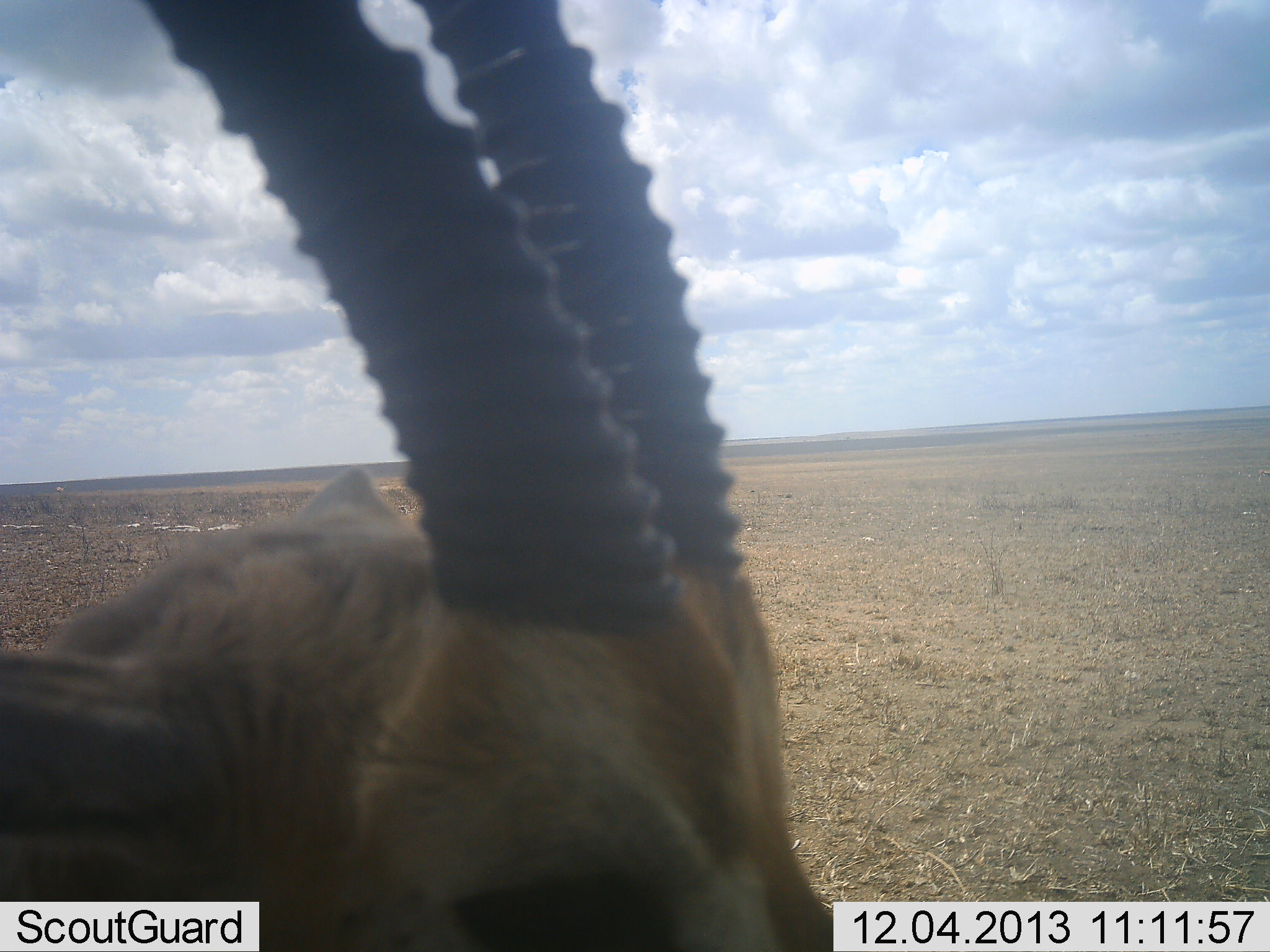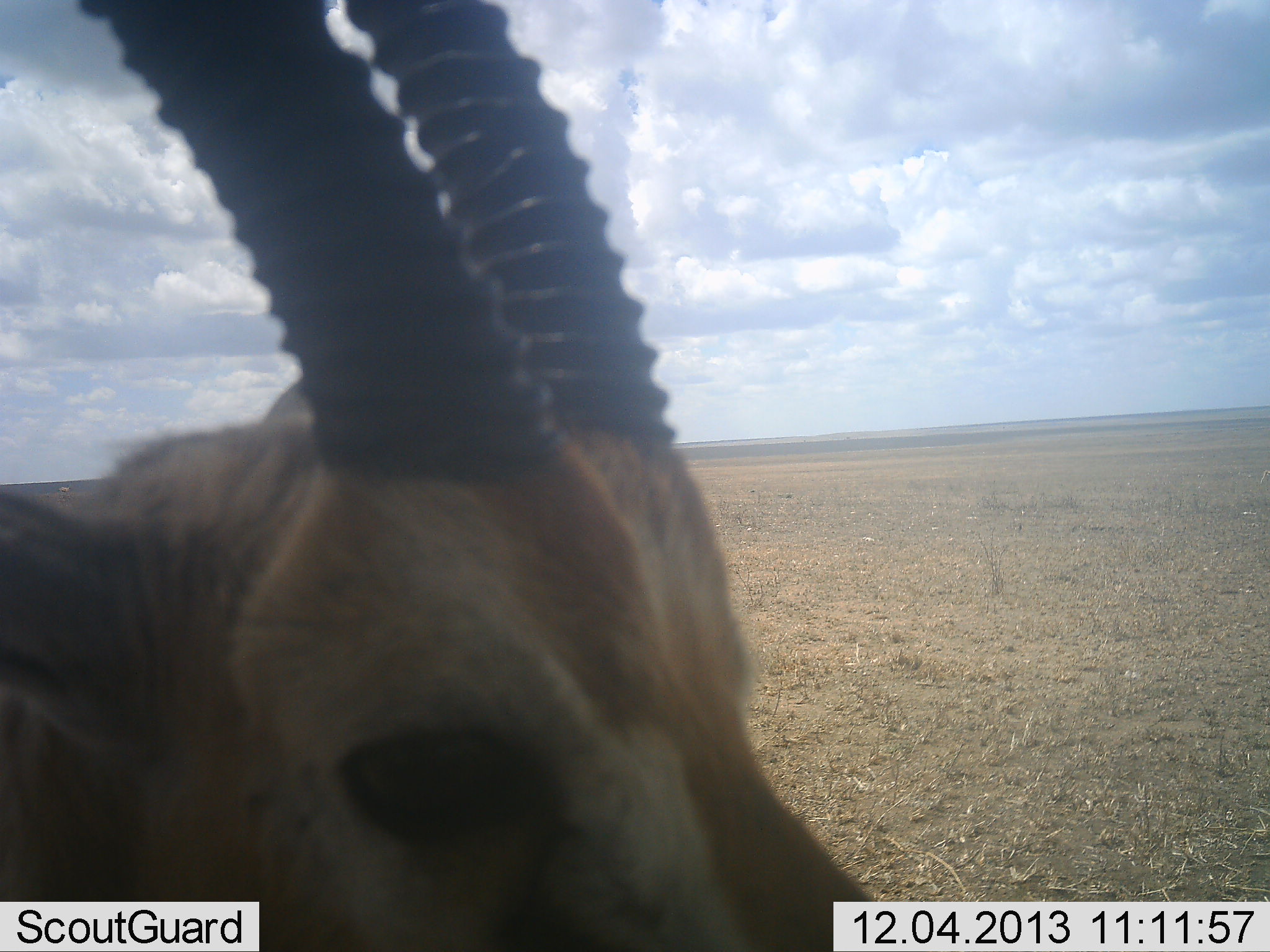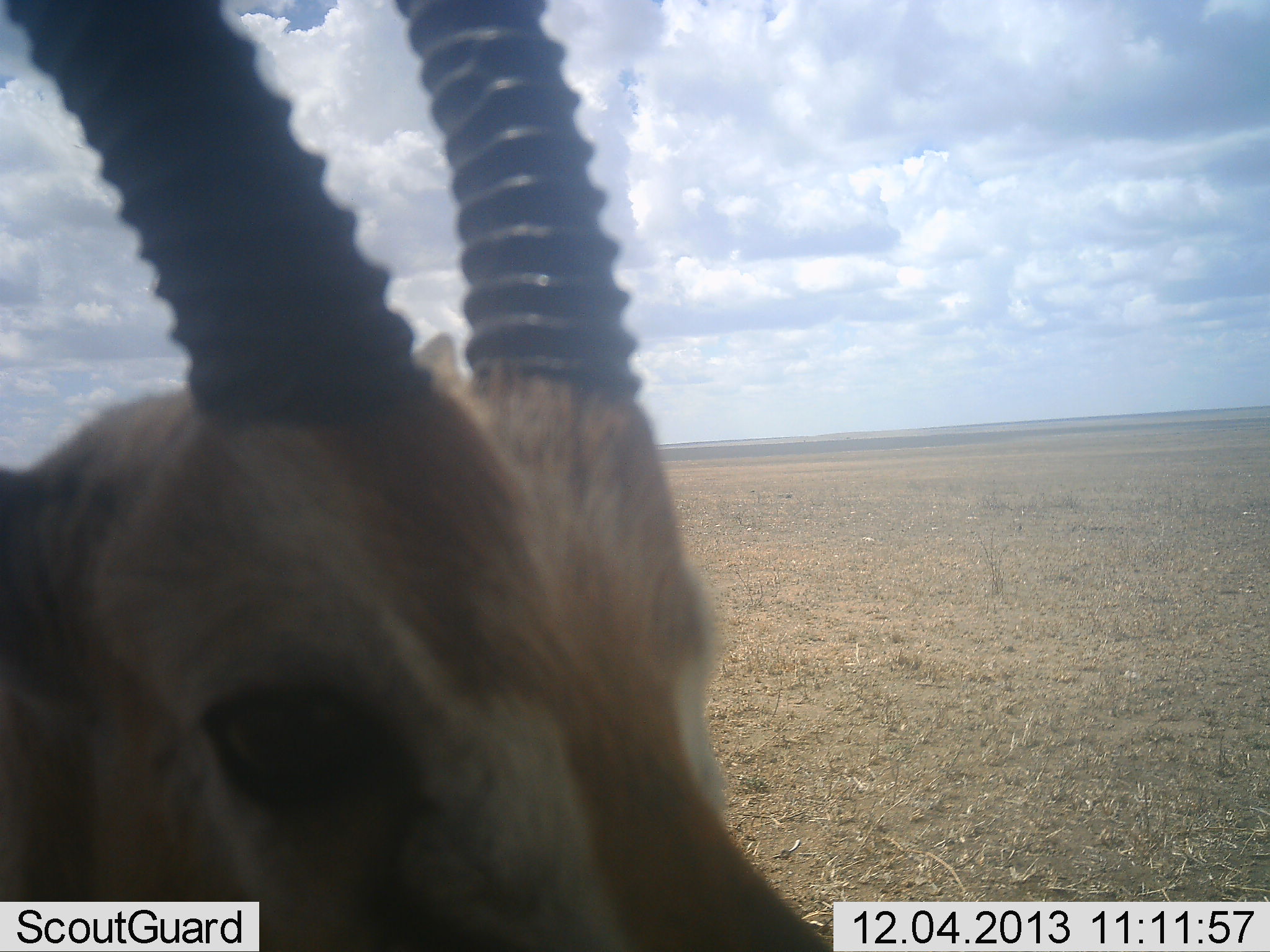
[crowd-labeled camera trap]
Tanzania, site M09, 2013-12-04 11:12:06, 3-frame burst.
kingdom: Animalia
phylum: Chordata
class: Mammalia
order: Artiodactyla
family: Bovidae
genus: Eudorcas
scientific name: Eudorcas thomsonii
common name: thomson's gazelle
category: gazellethomsons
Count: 1.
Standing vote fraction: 90%.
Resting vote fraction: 0%.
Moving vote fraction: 0%.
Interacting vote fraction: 10%.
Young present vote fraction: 0%.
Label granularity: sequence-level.